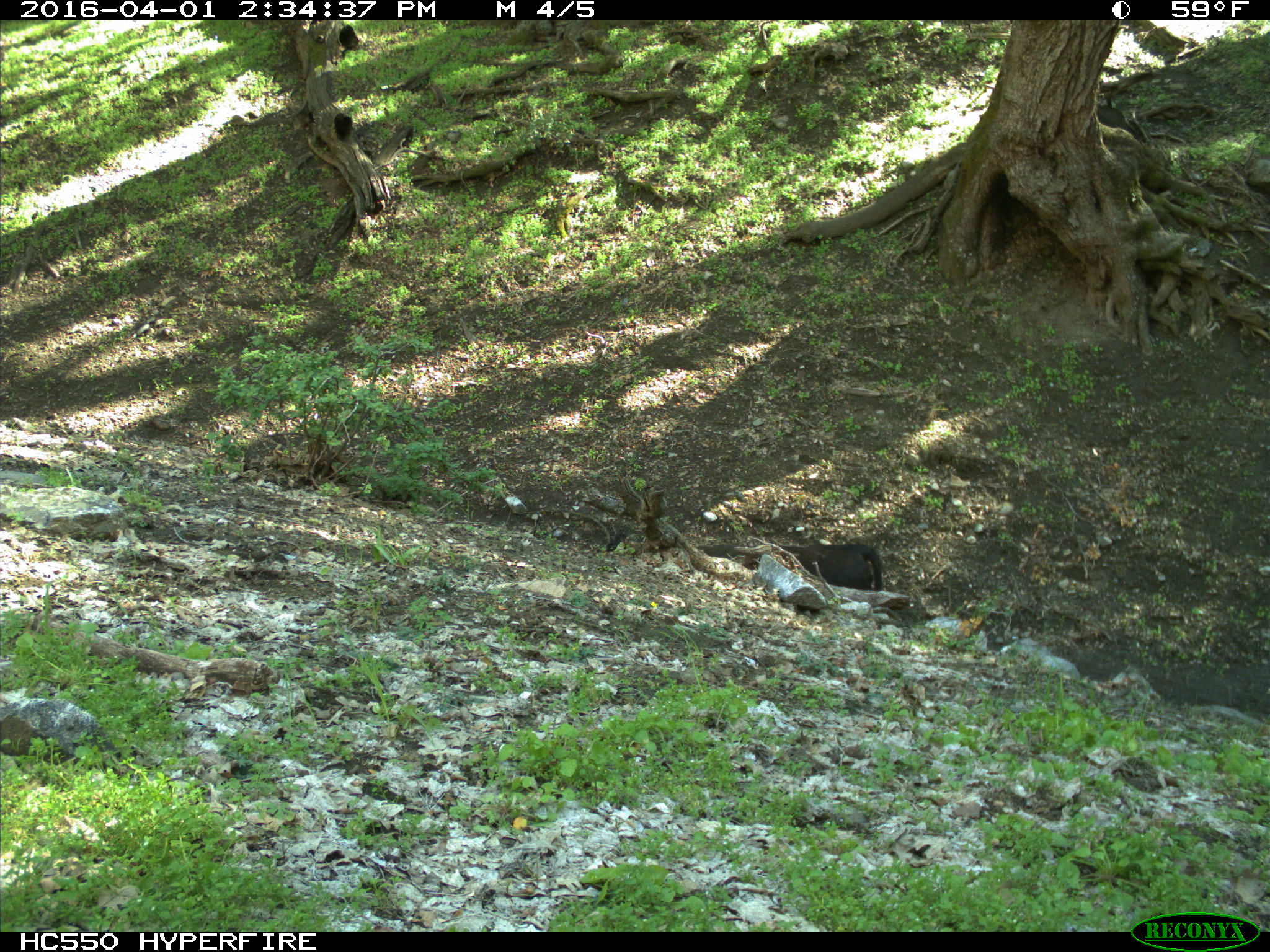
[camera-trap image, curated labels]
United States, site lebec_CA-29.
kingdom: Animalia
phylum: Chordata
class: Mammalia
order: Artiodactyla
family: Bovidae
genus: Bos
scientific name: Bos taurus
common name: domestic cow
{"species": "Bos taurus (domestic cow)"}